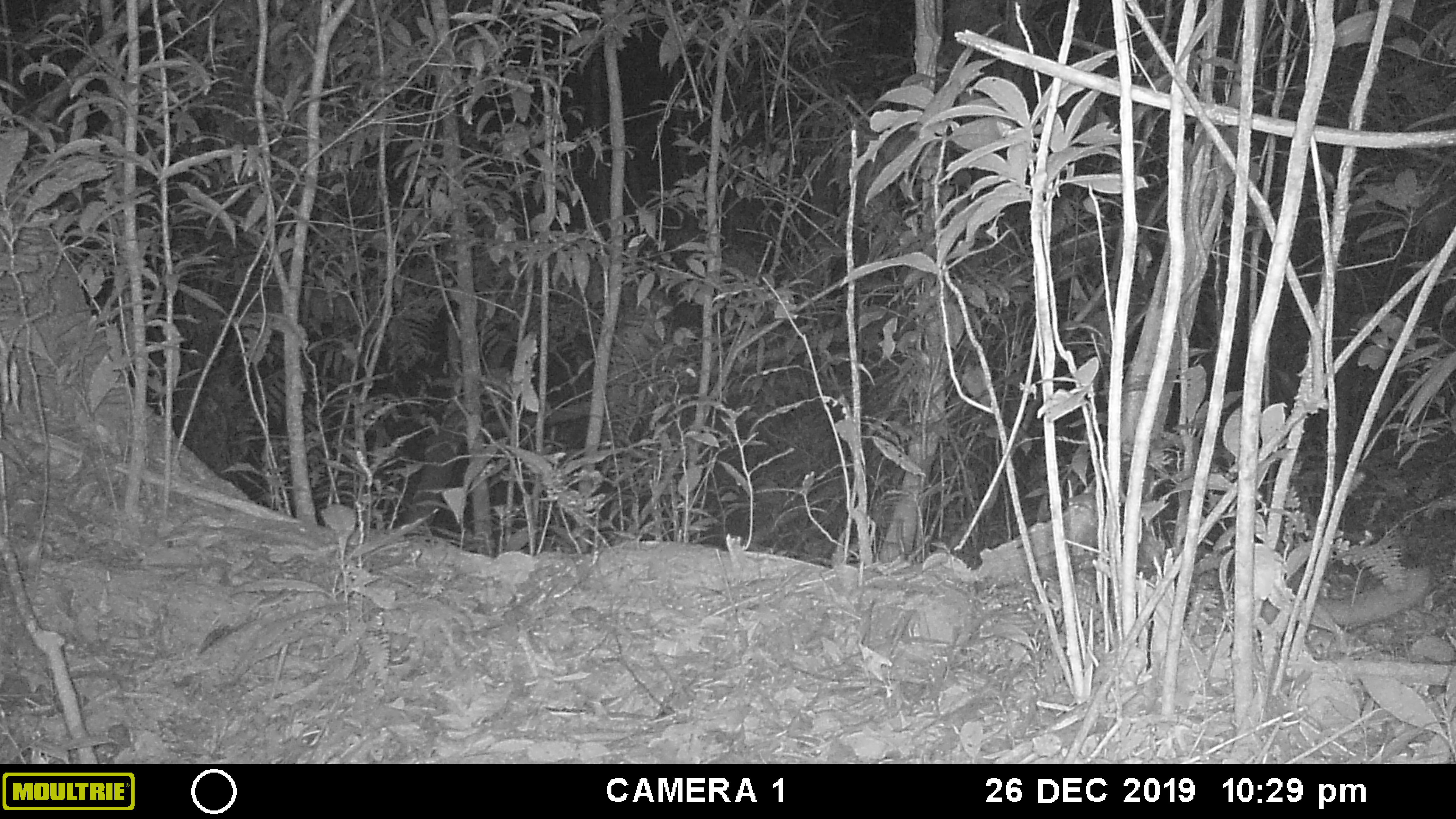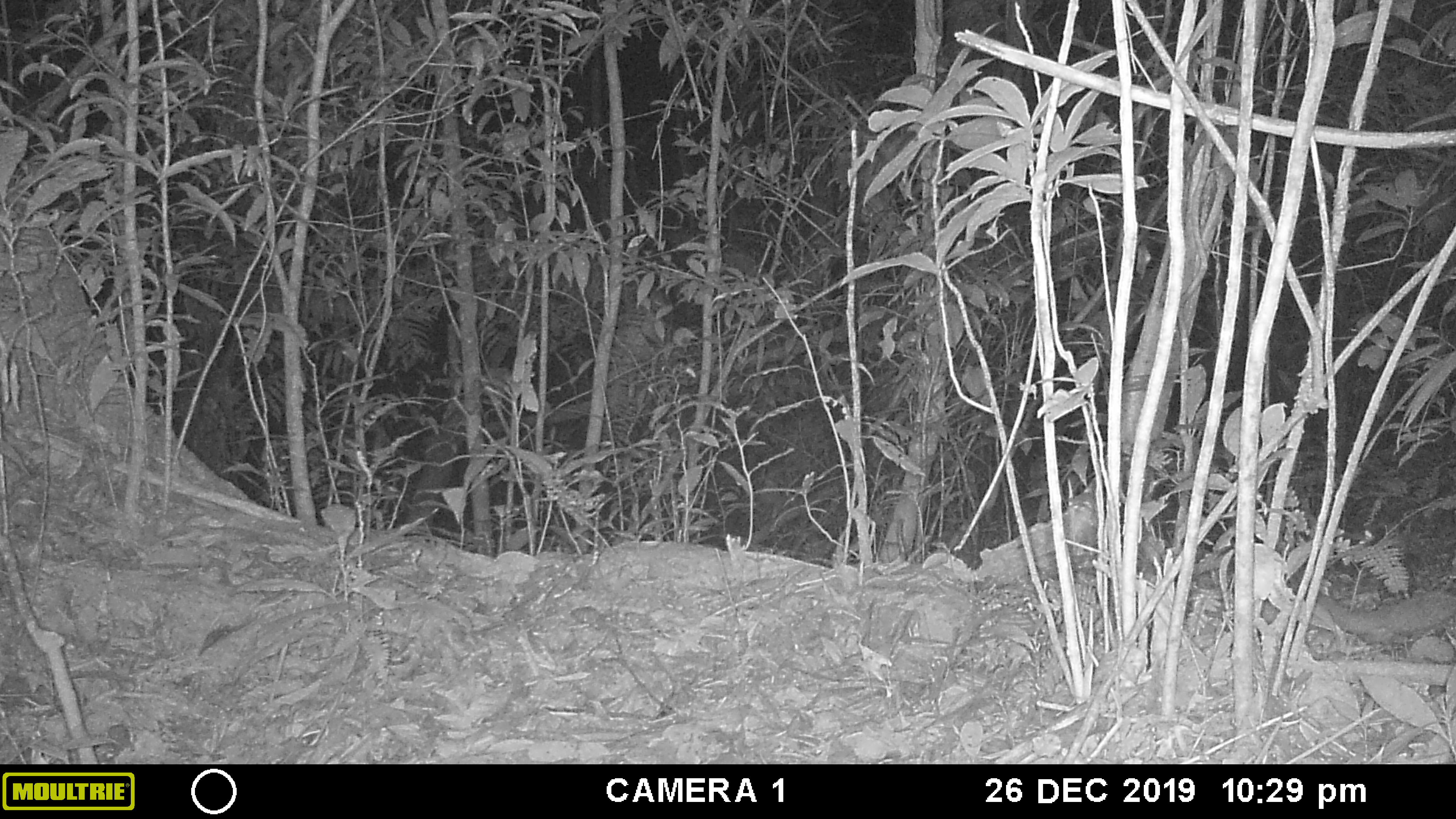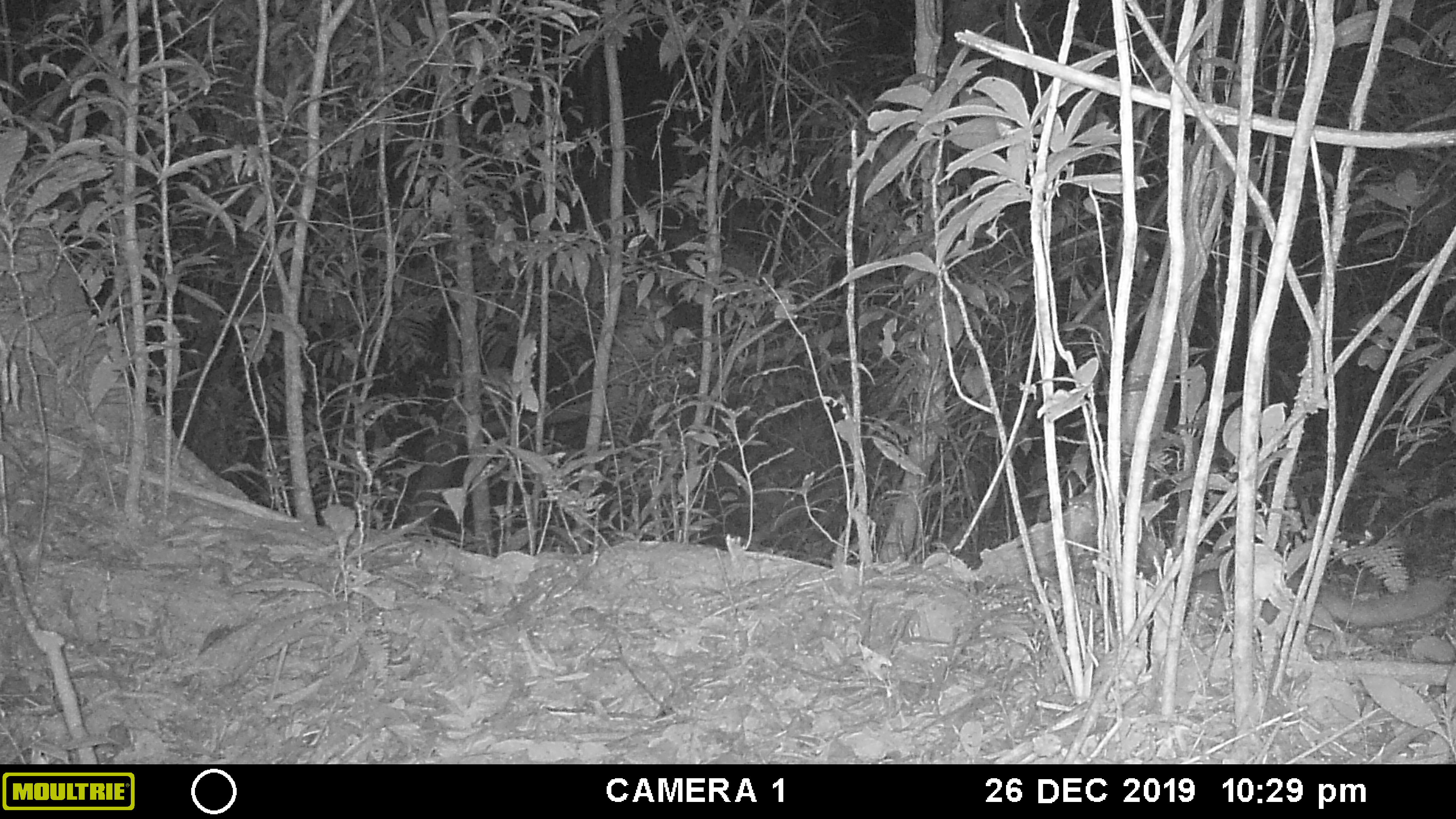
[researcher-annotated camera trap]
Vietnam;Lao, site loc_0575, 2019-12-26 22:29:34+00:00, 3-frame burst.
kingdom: Animalia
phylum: Chordata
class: Mammalia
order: Carnivora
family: Mustelidae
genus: Melogale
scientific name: Melogale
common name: ferret badger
Ferret badger (Melogale). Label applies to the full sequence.